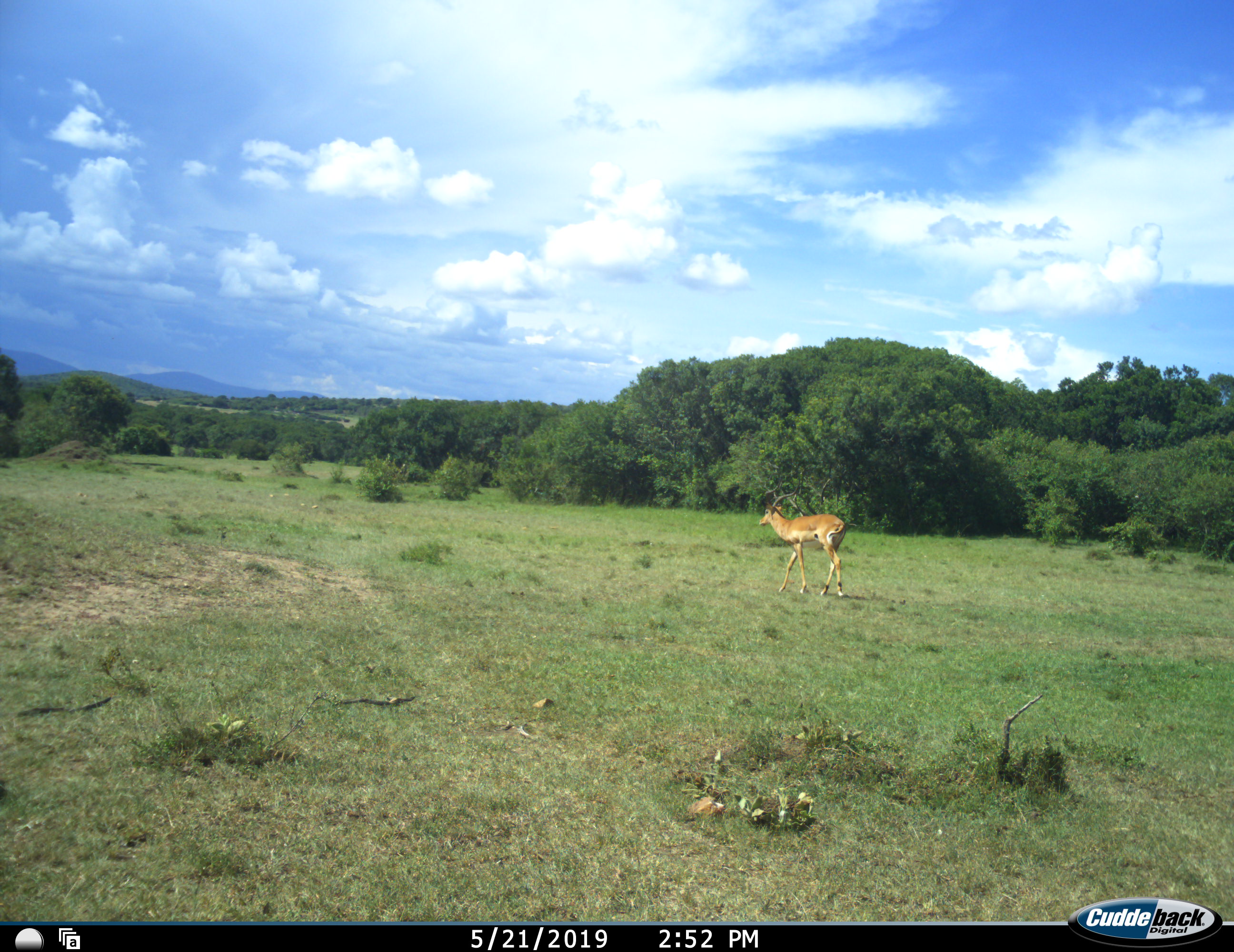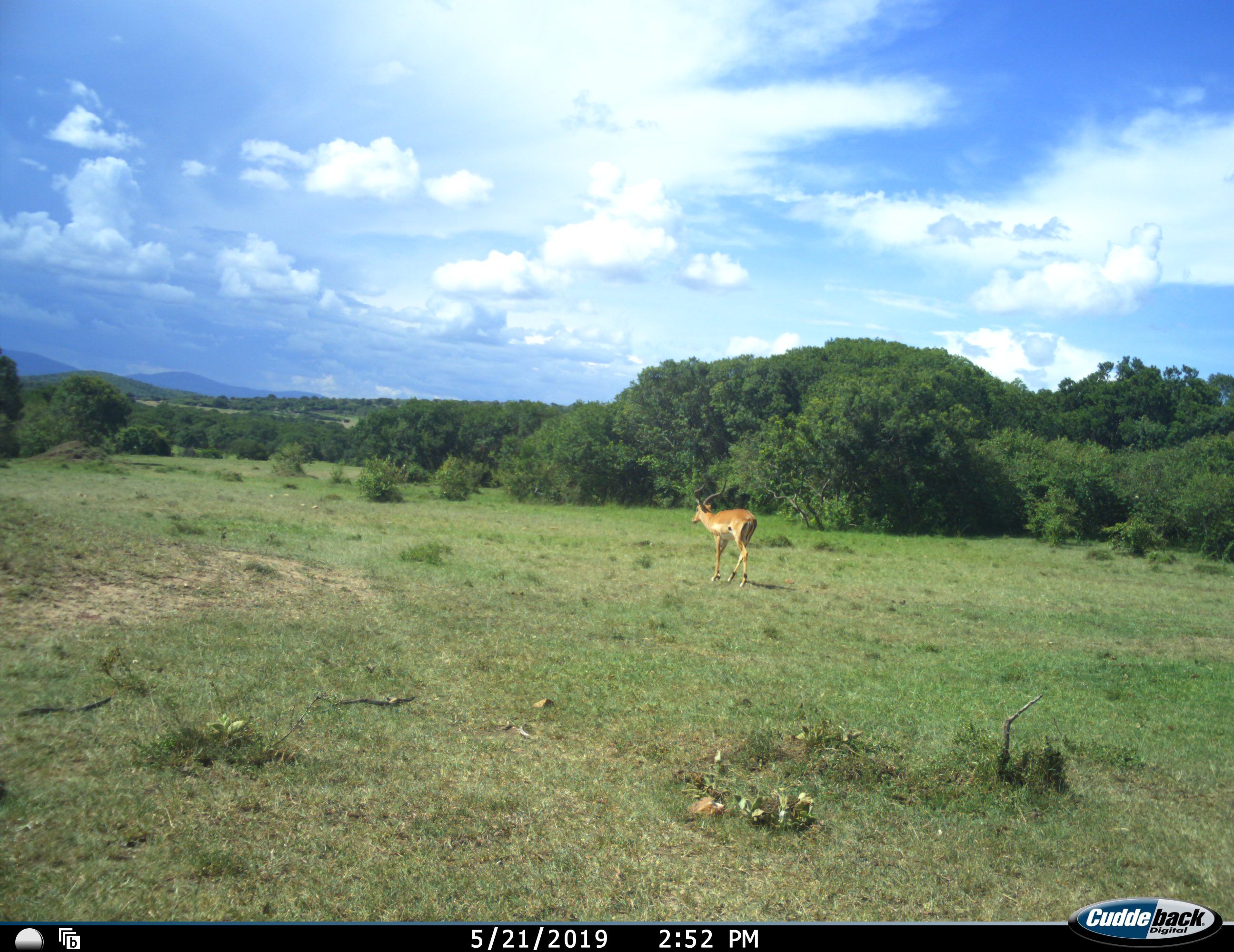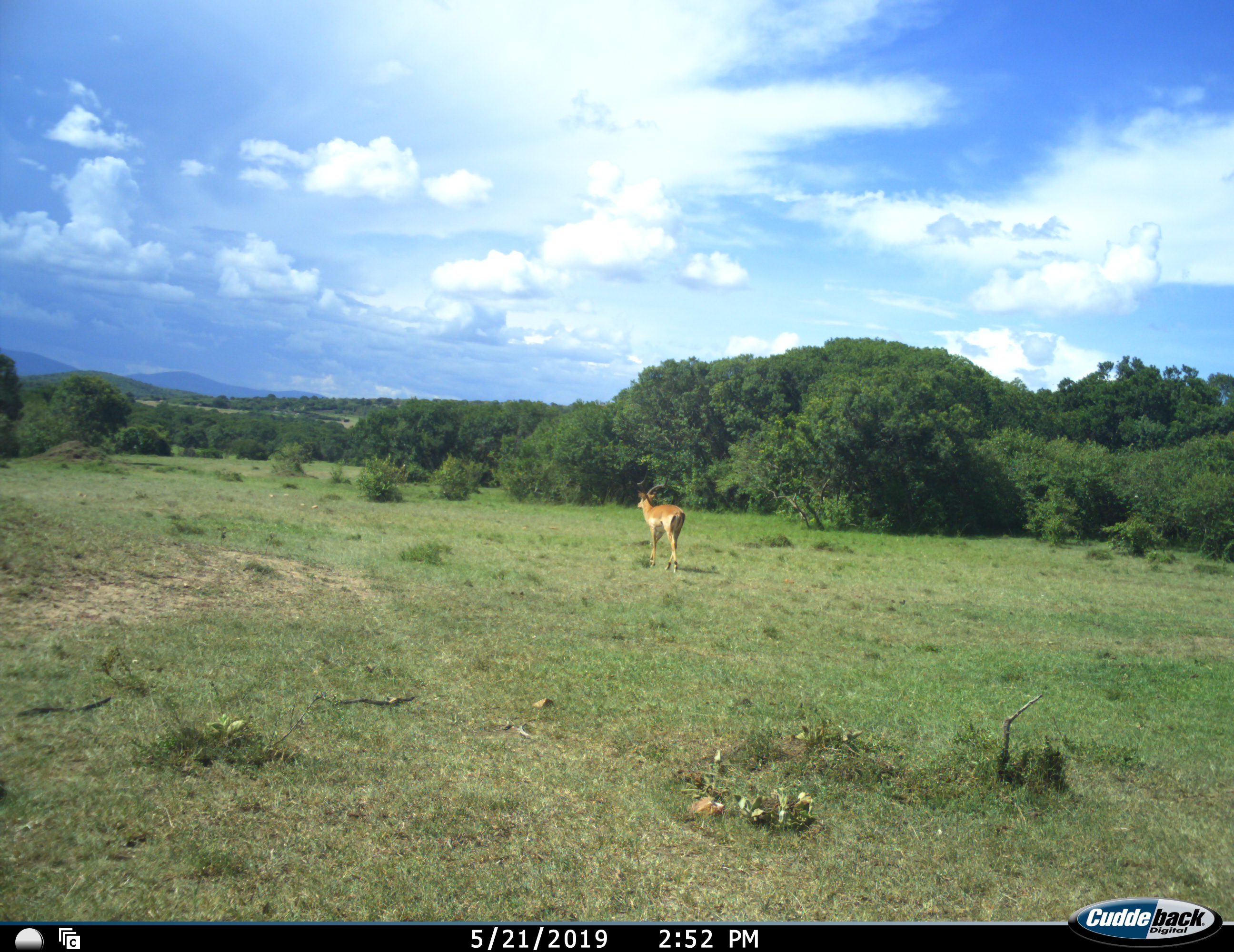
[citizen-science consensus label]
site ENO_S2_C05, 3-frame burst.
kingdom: Animalia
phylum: Chordata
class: Mammalia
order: Artiodactyla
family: Bovidae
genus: Aepyceros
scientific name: Aepyceros melampus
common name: impala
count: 1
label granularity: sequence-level